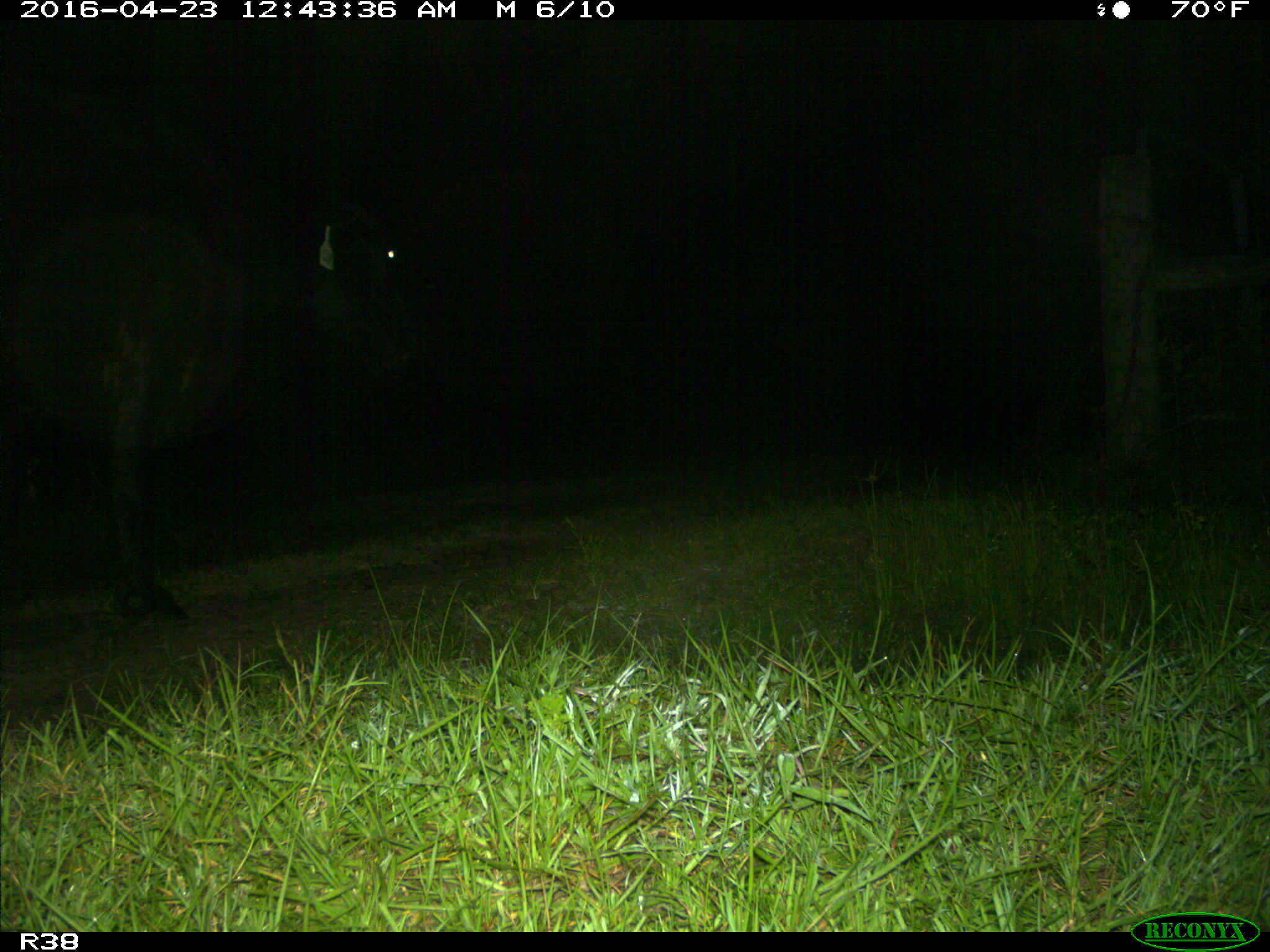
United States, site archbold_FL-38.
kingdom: Animalia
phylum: Chordata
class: Mammalia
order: Artiodactyla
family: Bovidae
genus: Bos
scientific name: Bos taurus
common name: domestic cow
Bos taurus (domestic cow).